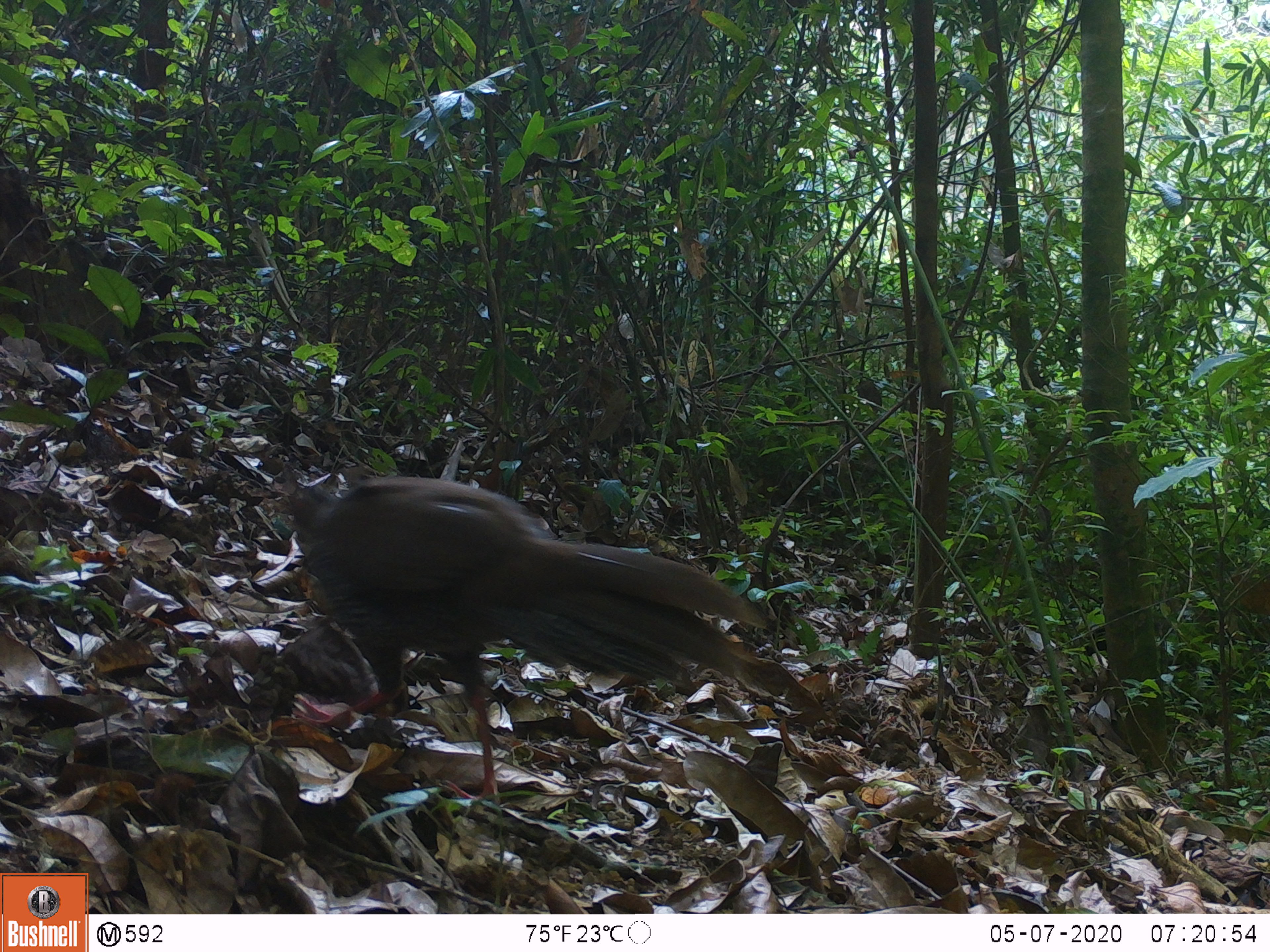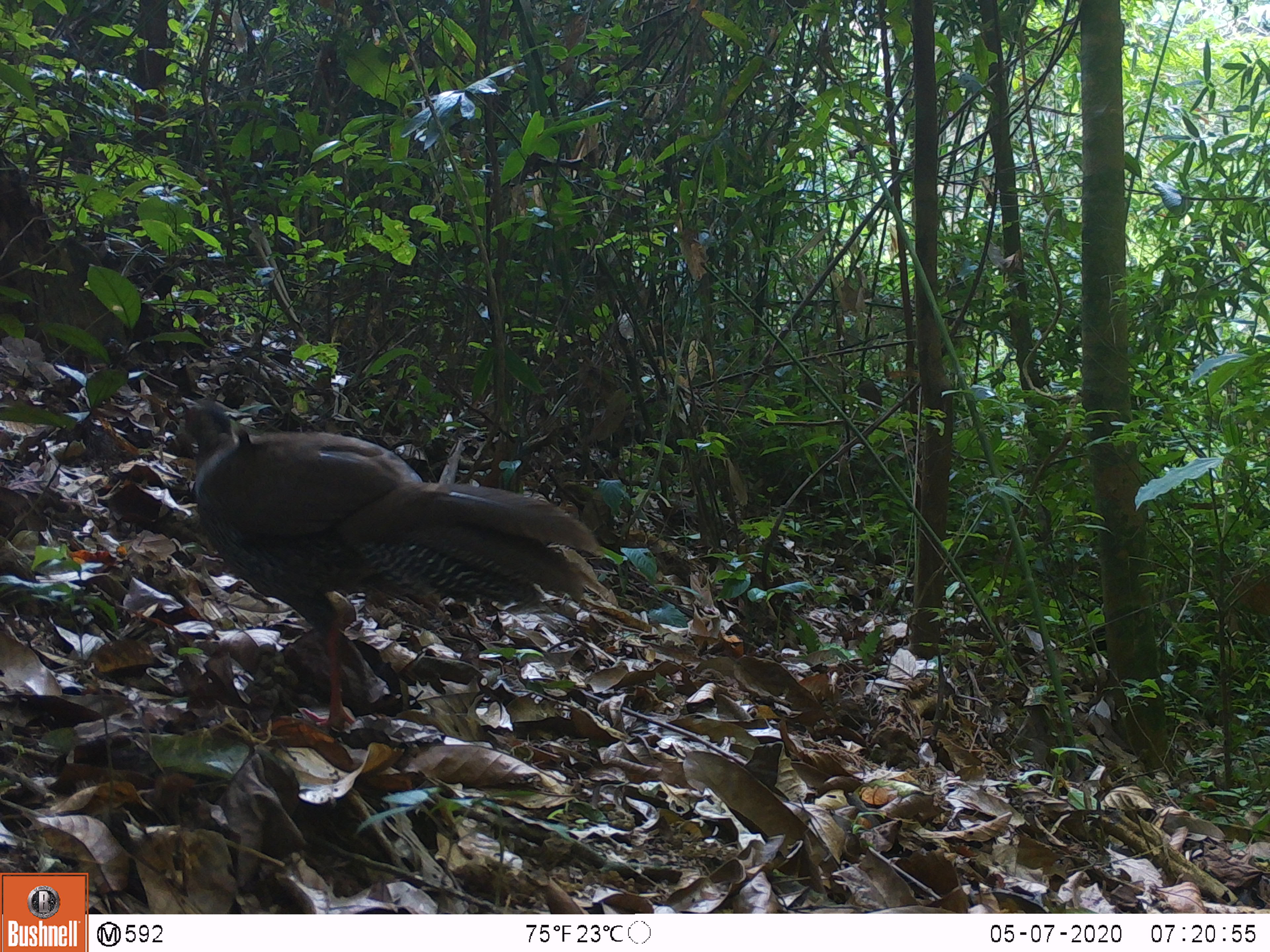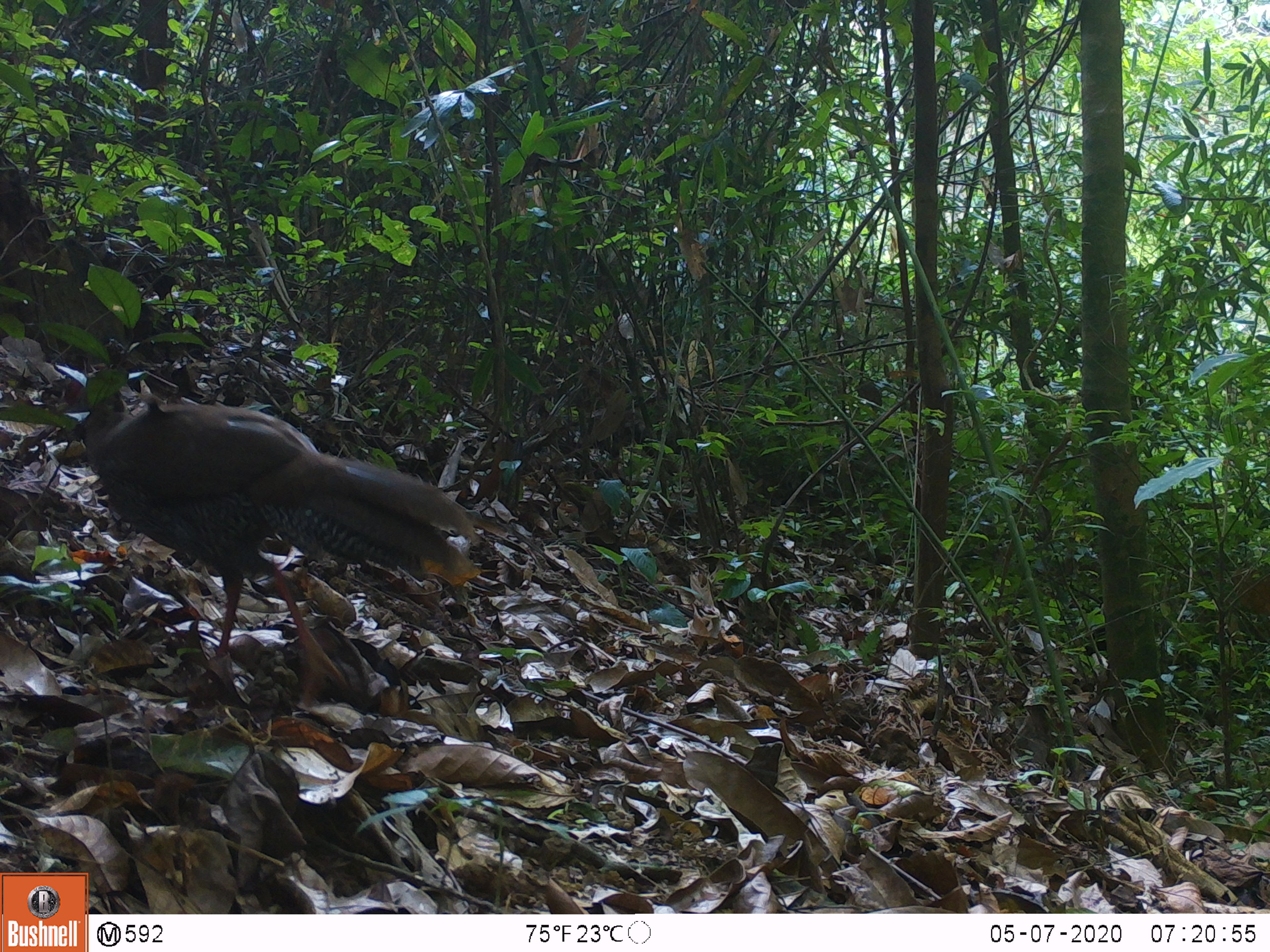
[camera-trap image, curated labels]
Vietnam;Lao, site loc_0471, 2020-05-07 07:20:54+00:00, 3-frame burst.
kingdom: Animalia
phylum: Chordata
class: Aves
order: Galliformes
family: Phasianidae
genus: Lophura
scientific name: Lophura nycthemera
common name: silver pheasant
Silver pheasant (Lophura nycthemera). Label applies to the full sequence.